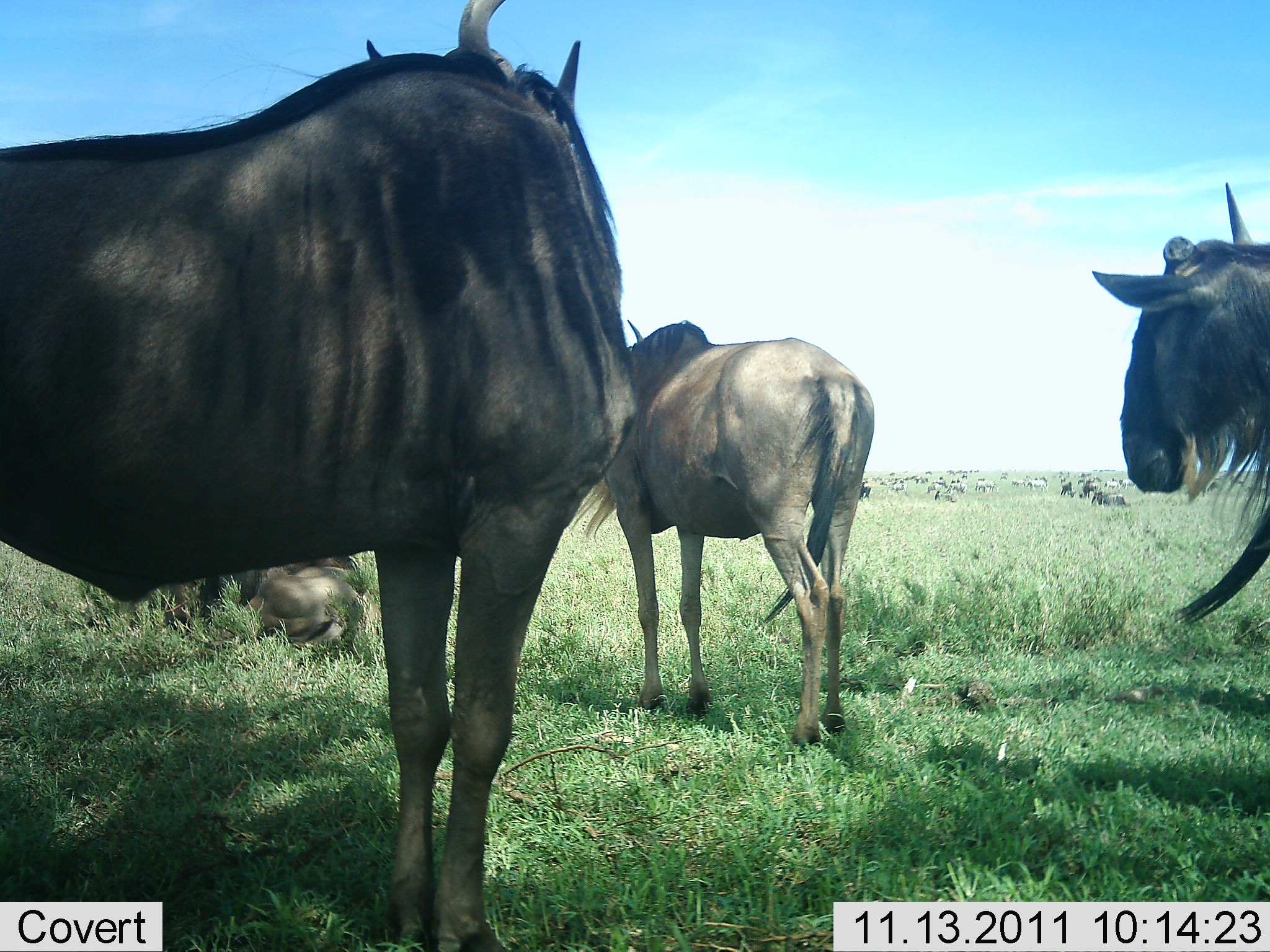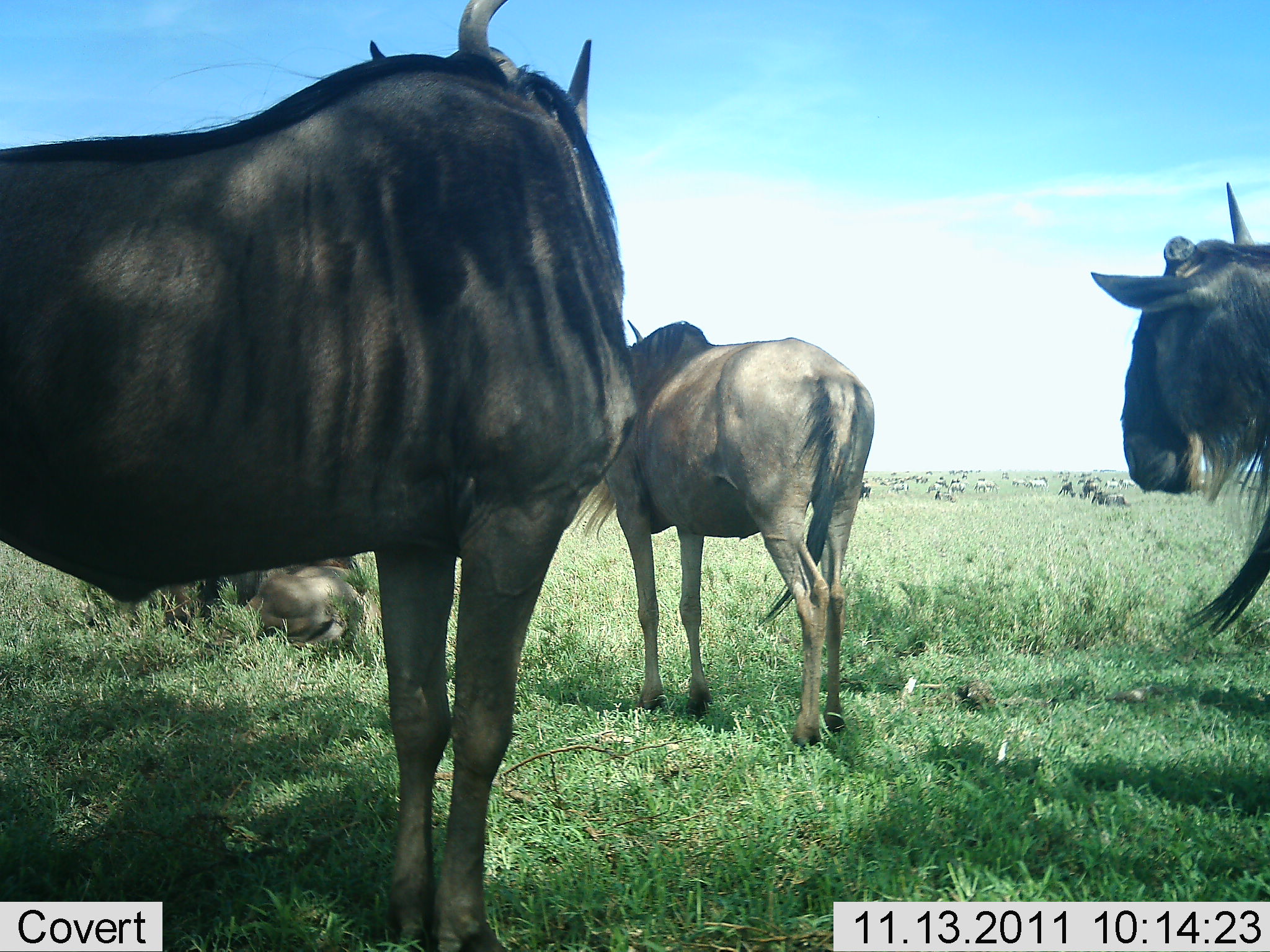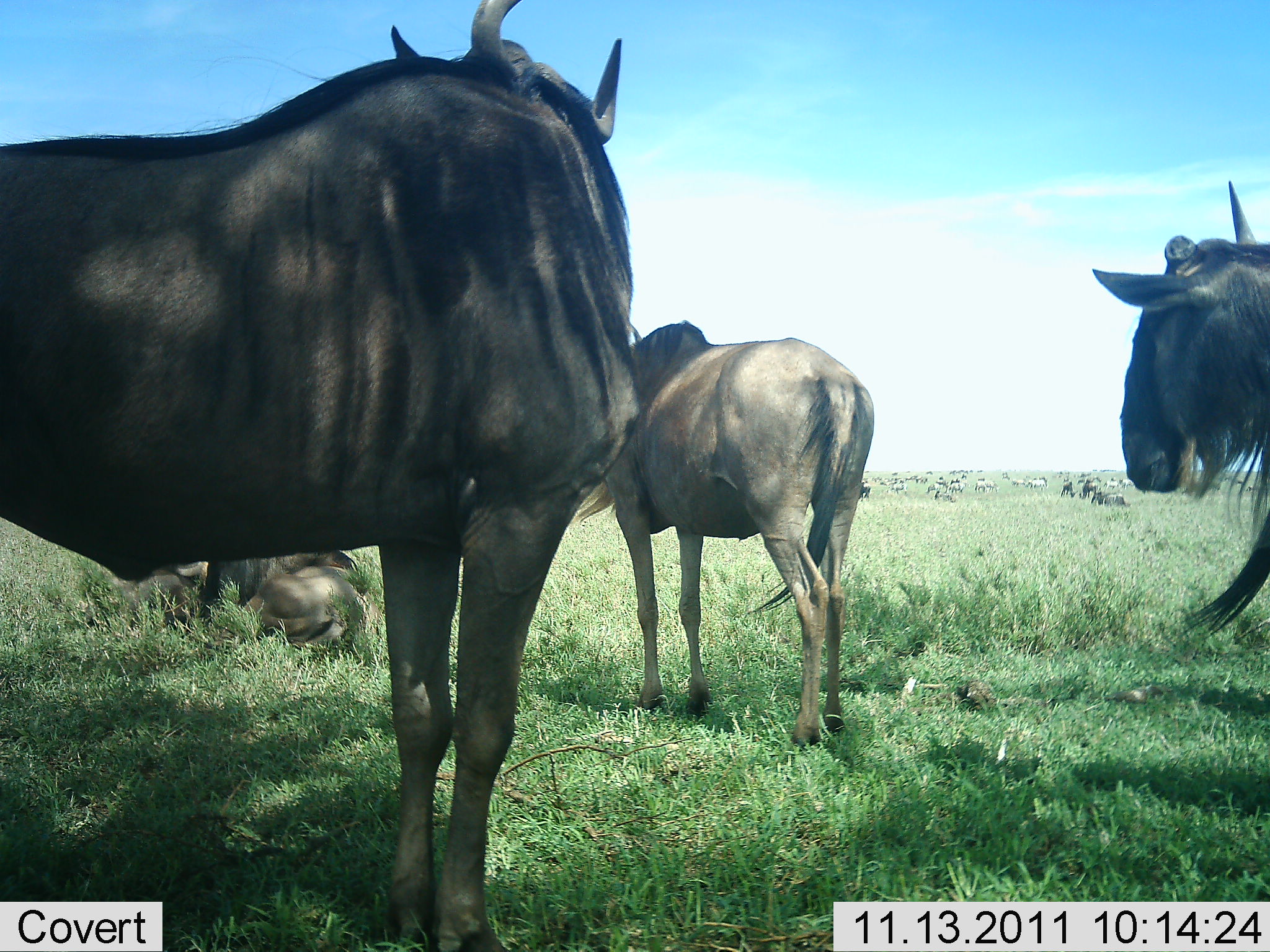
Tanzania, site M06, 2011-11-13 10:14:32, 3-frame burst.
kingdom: Animalia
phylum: Chordata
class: Mammalia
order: Artiodactyla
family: Bovidae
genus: Connochaetes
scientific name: Connochaetes taurinus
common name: blue wildebeest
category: wildebeest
Wildebeest (blue wildebeest) (Connochaetes taurinus), count 4. Behavior (volunteer vote fractions): standing 94%, resting 62%, moving 19%, interacting 0%. Young present (vote fraction): 0%. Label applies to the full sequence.